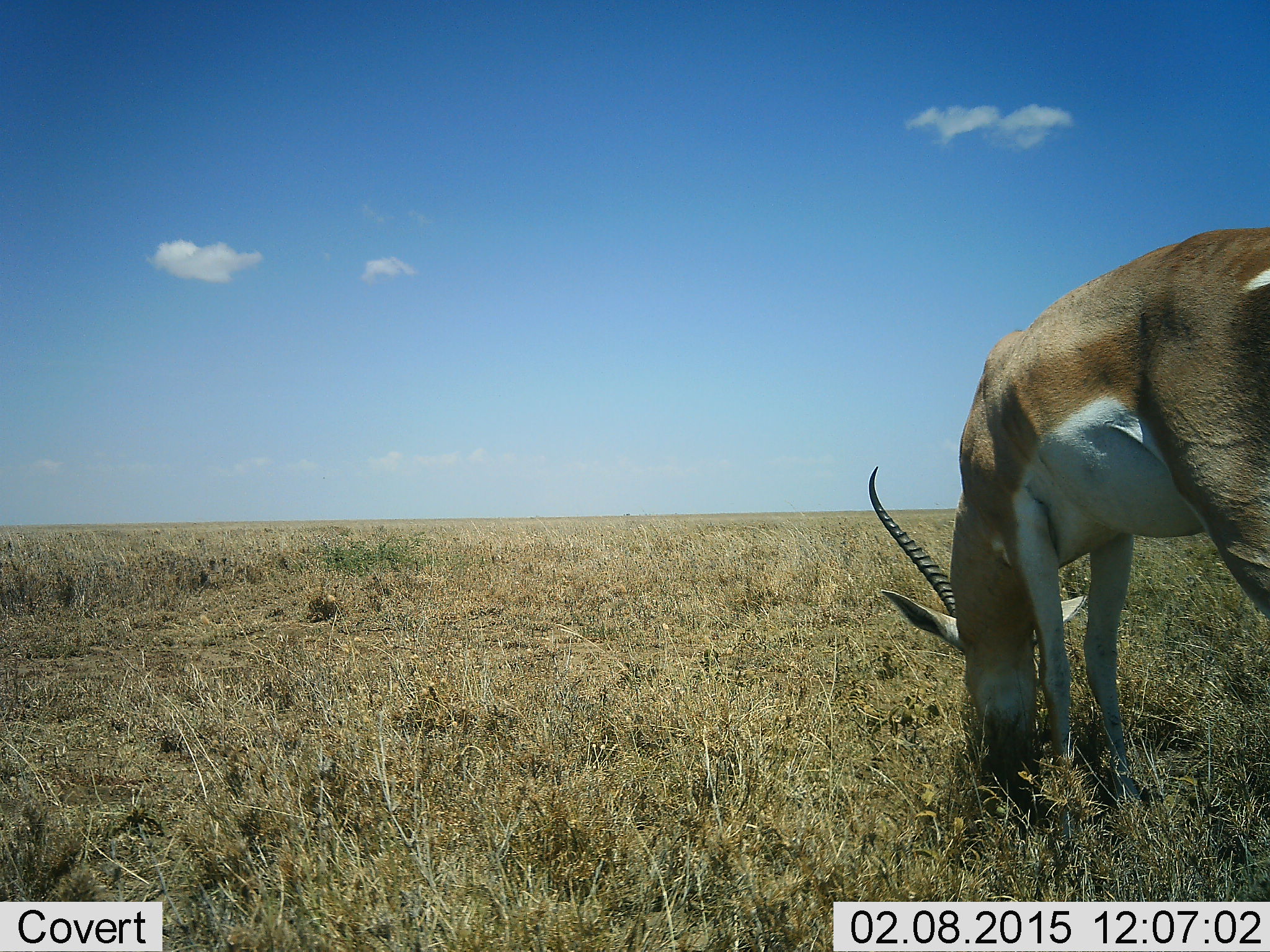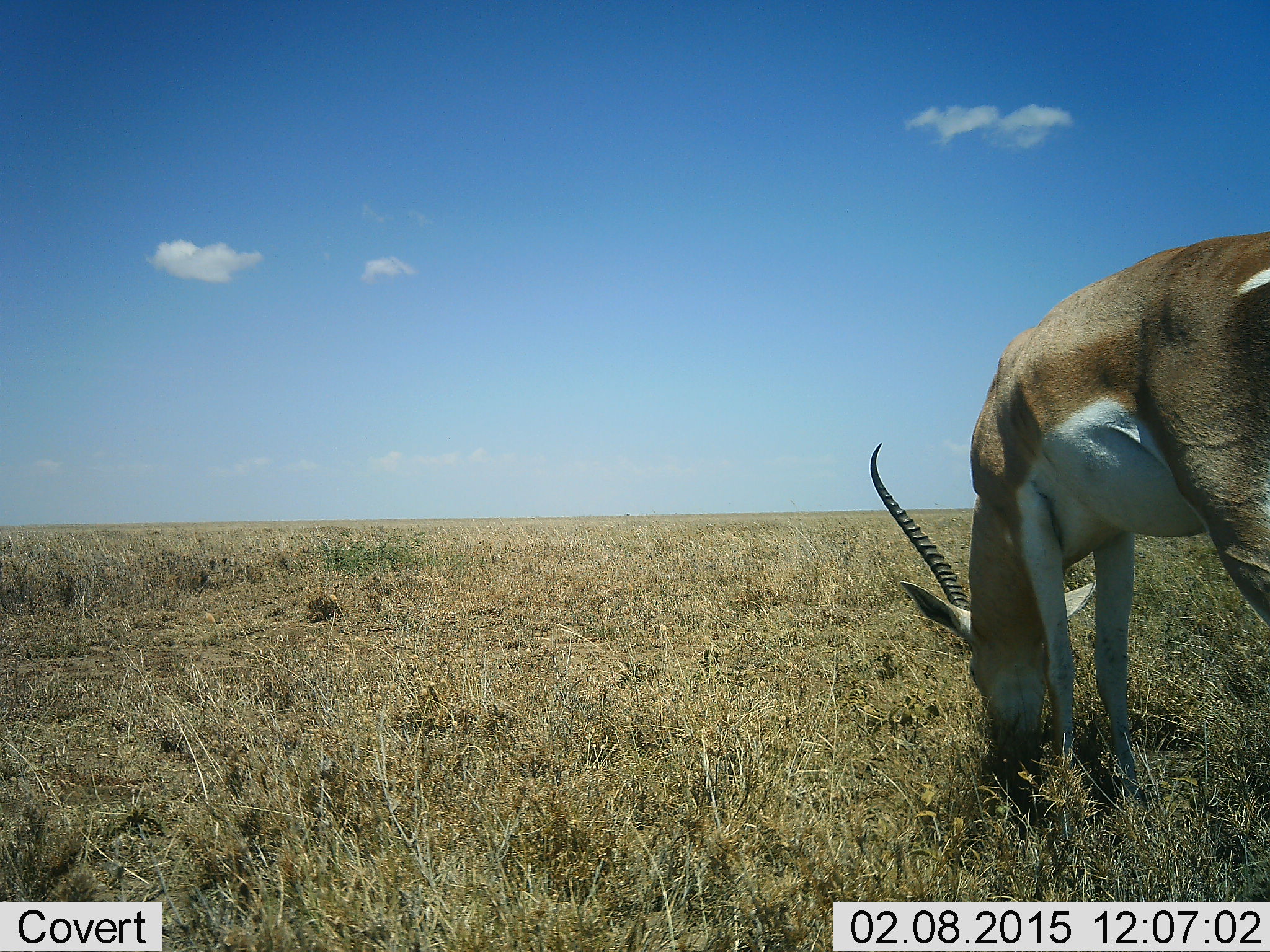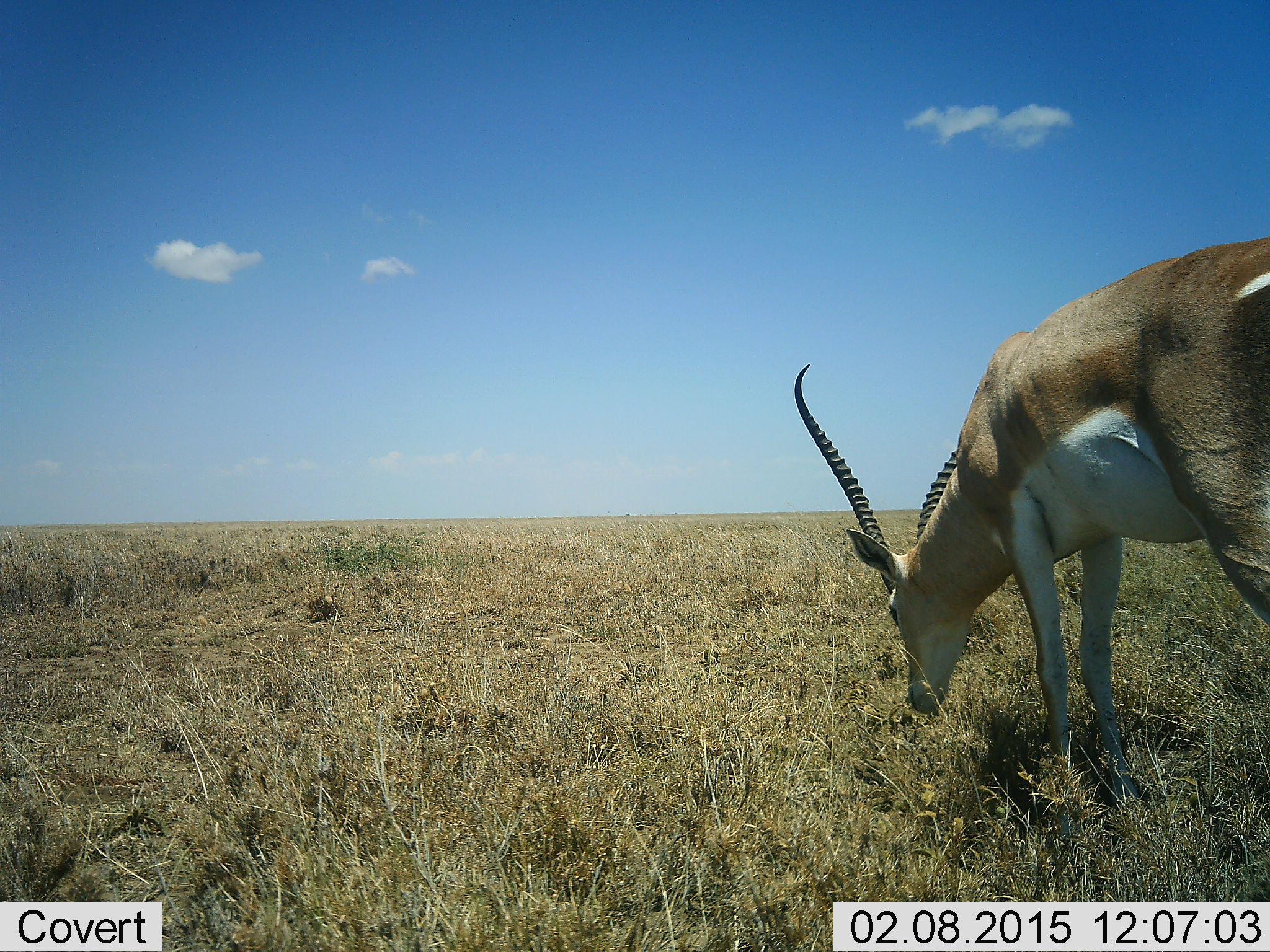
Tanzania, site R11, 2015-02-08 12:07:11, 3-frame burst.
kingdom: Animalia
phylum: Chordata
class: Mammalia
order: Artiodactyla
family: Bovidae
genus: Nanger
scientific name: Nanger granti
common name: grant's gazelle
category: gazellegrants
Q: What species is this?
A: Gazellegrants (grant's gazelle) (Nanger granti).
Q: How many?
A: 1.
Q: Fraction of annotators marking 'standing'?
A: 50%.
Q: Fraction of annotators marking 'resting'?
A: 0%.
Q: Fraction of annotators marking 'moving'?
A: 0%.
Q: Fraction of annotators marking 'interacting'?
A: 0%.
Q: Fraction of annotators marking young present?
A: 0%.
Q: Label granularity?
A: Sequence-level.